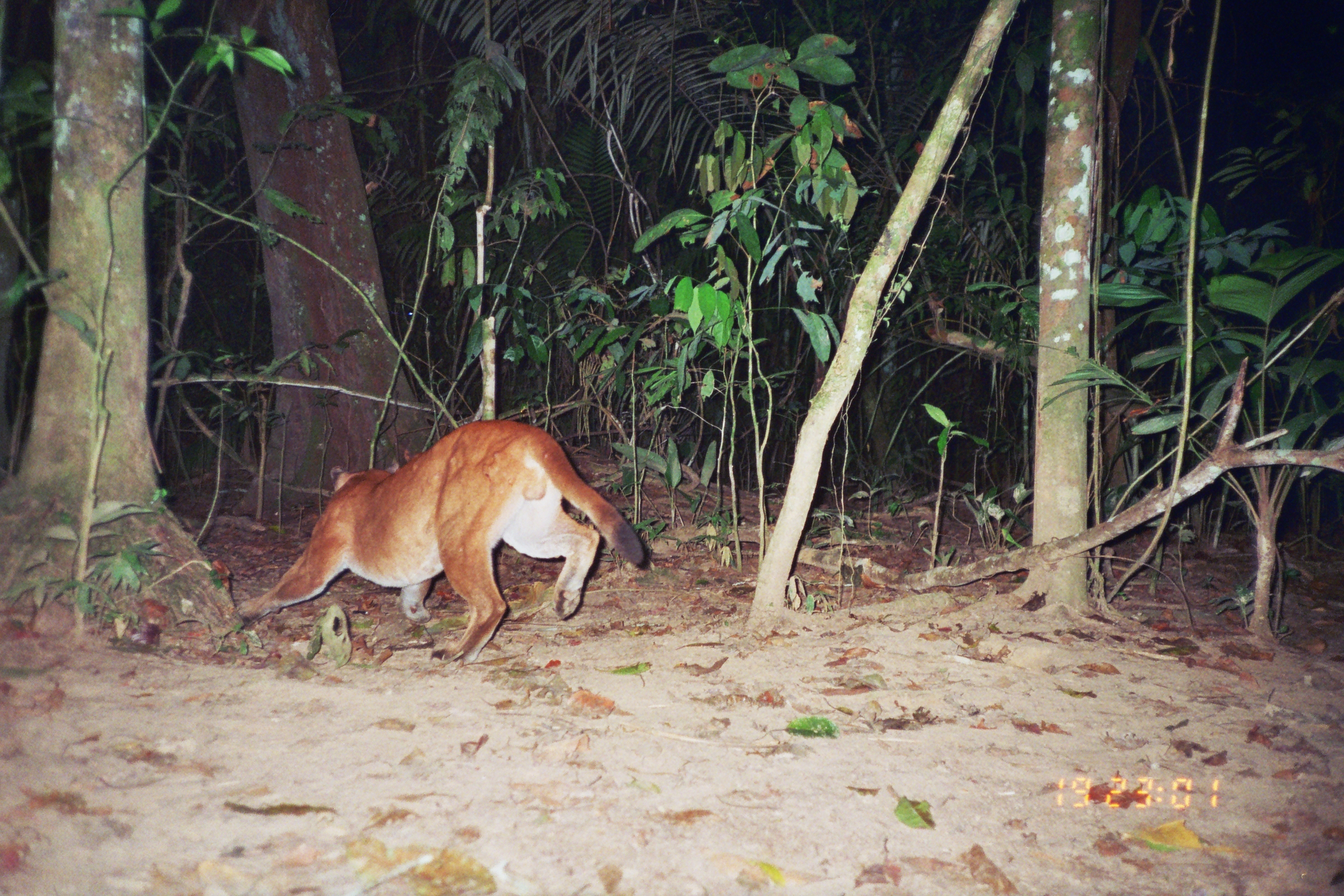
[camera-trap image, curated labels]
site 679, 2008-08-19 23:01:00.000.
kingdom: Animalia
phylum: Chordata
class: Mammalia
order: Carnivora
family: Felidae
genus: Puma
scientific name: Puma concolor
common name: mountain lion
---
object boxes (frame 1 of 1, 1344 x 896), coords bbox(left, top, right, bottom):
puma concolor: bbox(235, 419, 645, 670)